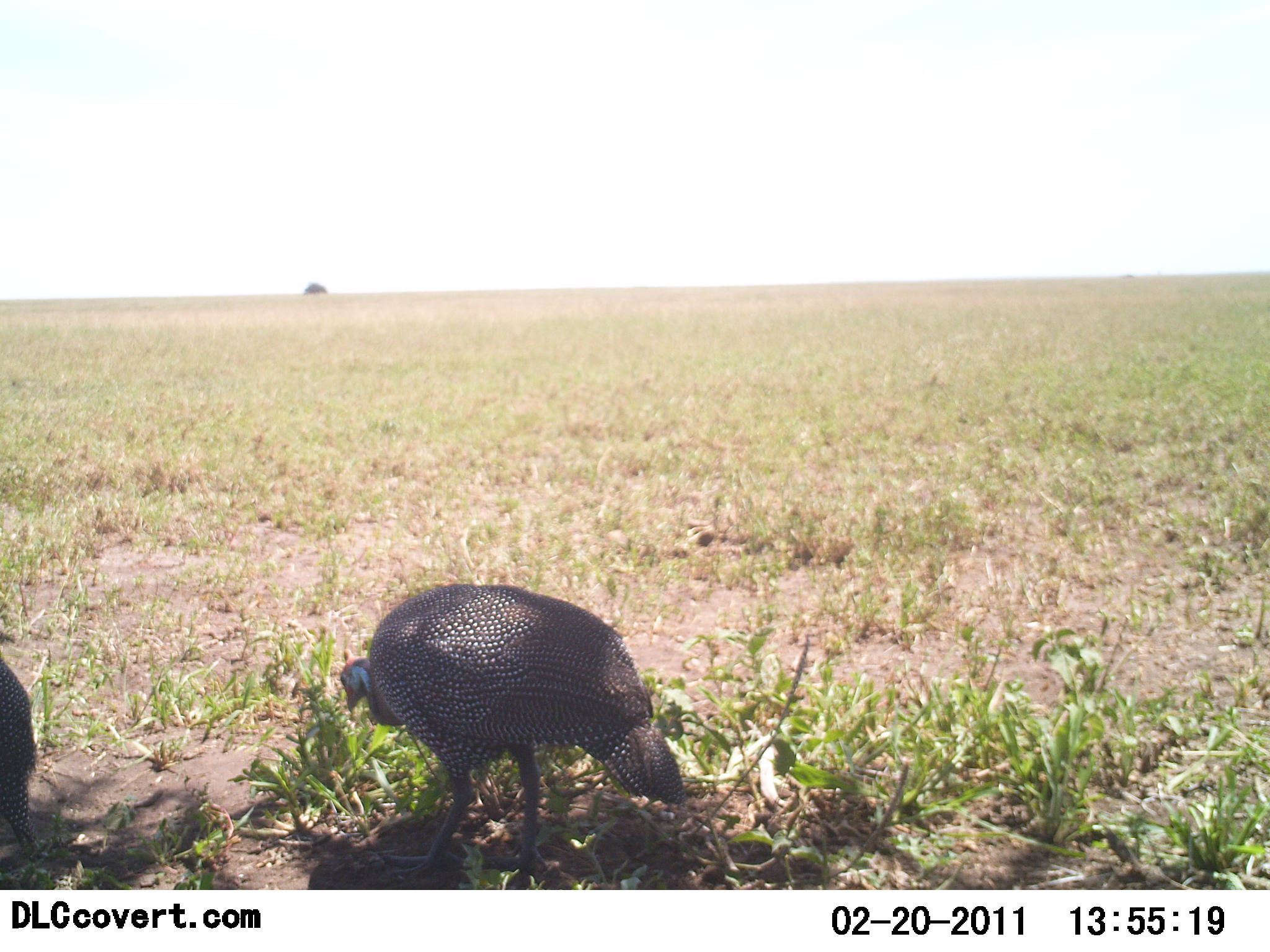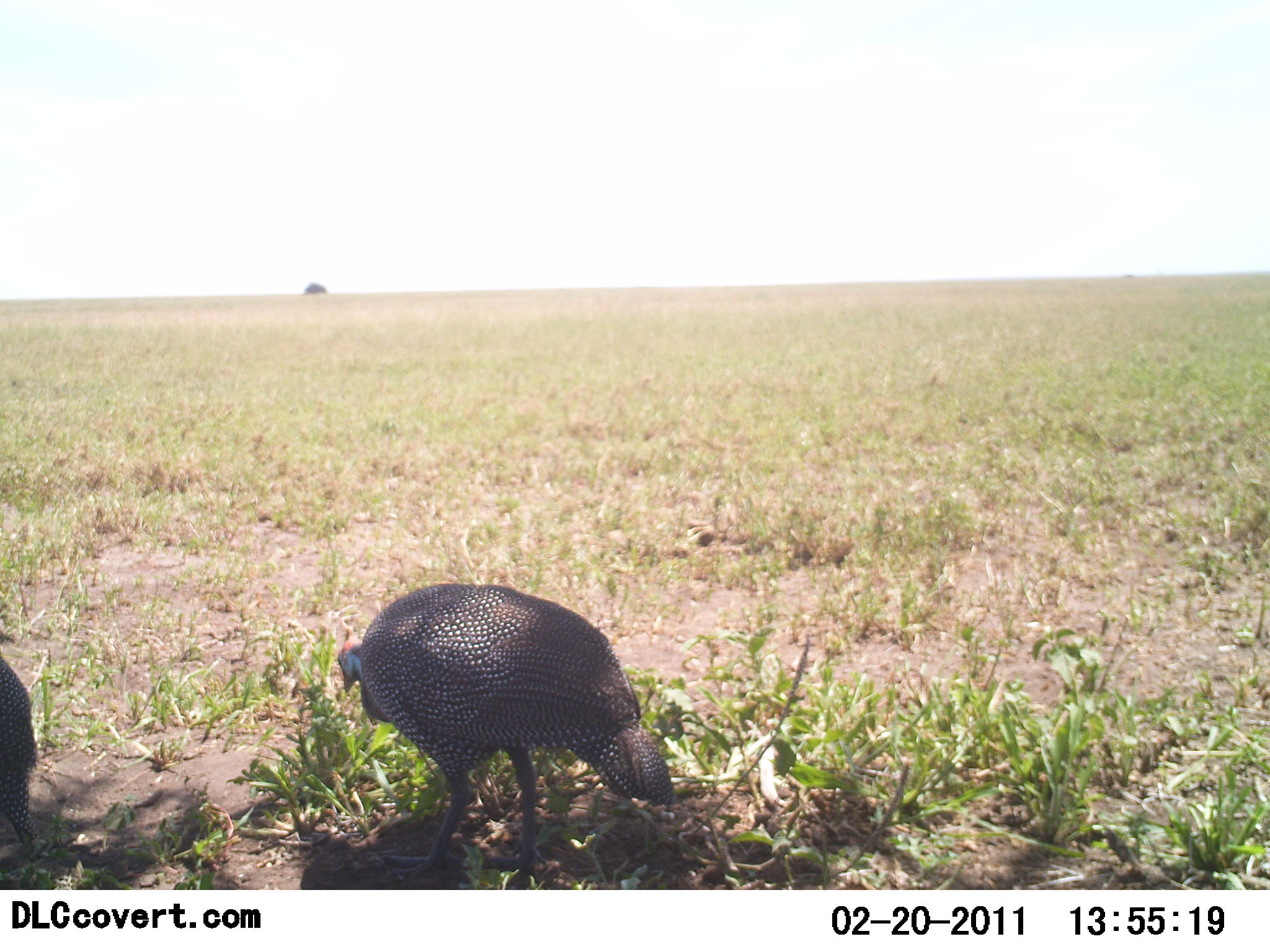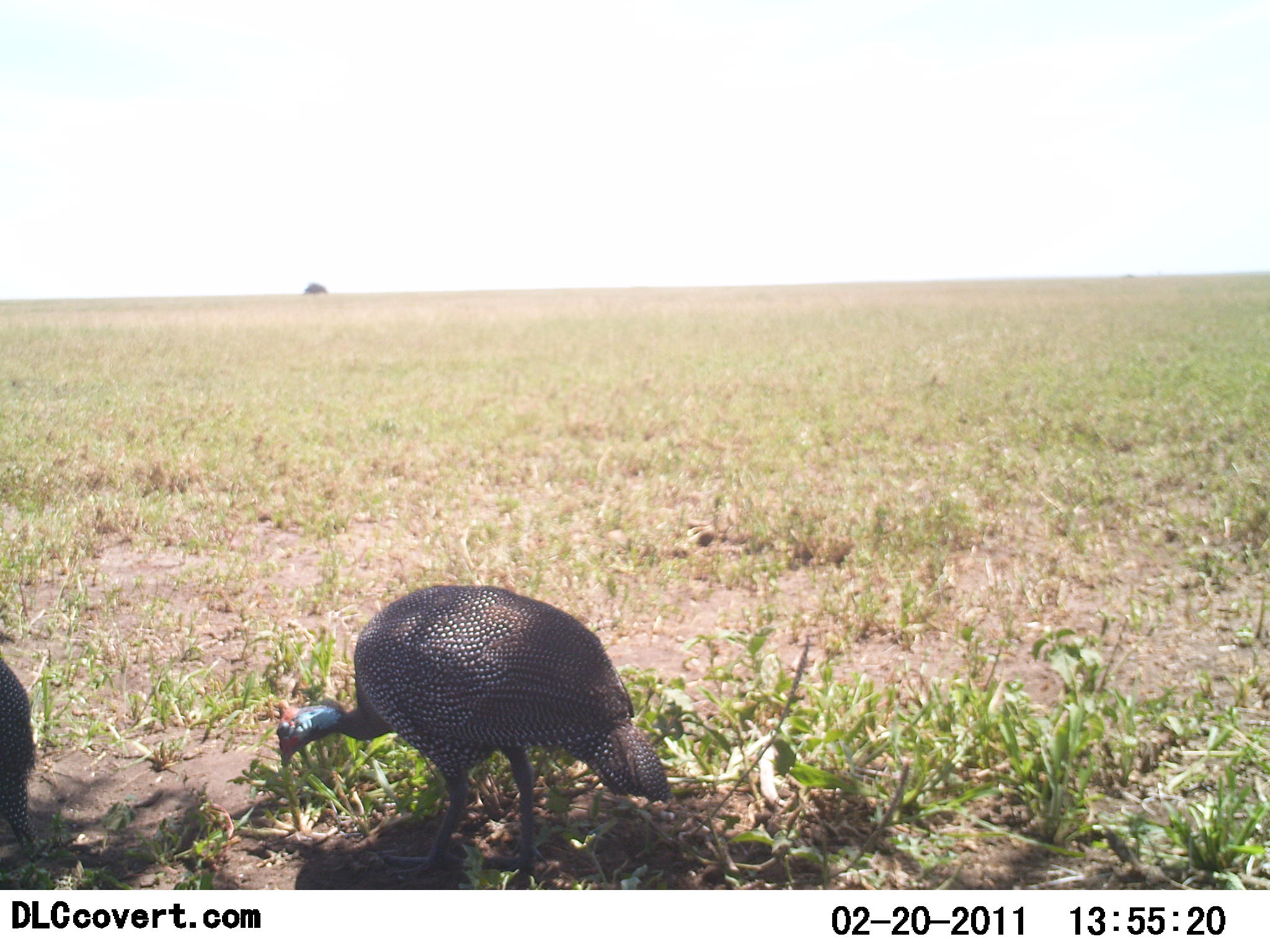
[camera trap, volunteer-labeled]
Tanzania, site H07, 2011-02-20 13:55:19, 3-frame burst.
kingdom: Animalia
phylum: Chordata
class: Aves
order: Galliformes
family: Numididae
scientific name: Numididae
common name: guinea fowl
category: guineafowl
Guineafowl (guinea fowl) (Numididae), count 2. Behavior (volunteer vote fractions): standing 36%, resting 0%, moving 9%, interacting 0%. Young present (vote fraction): 0%. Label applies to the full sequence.